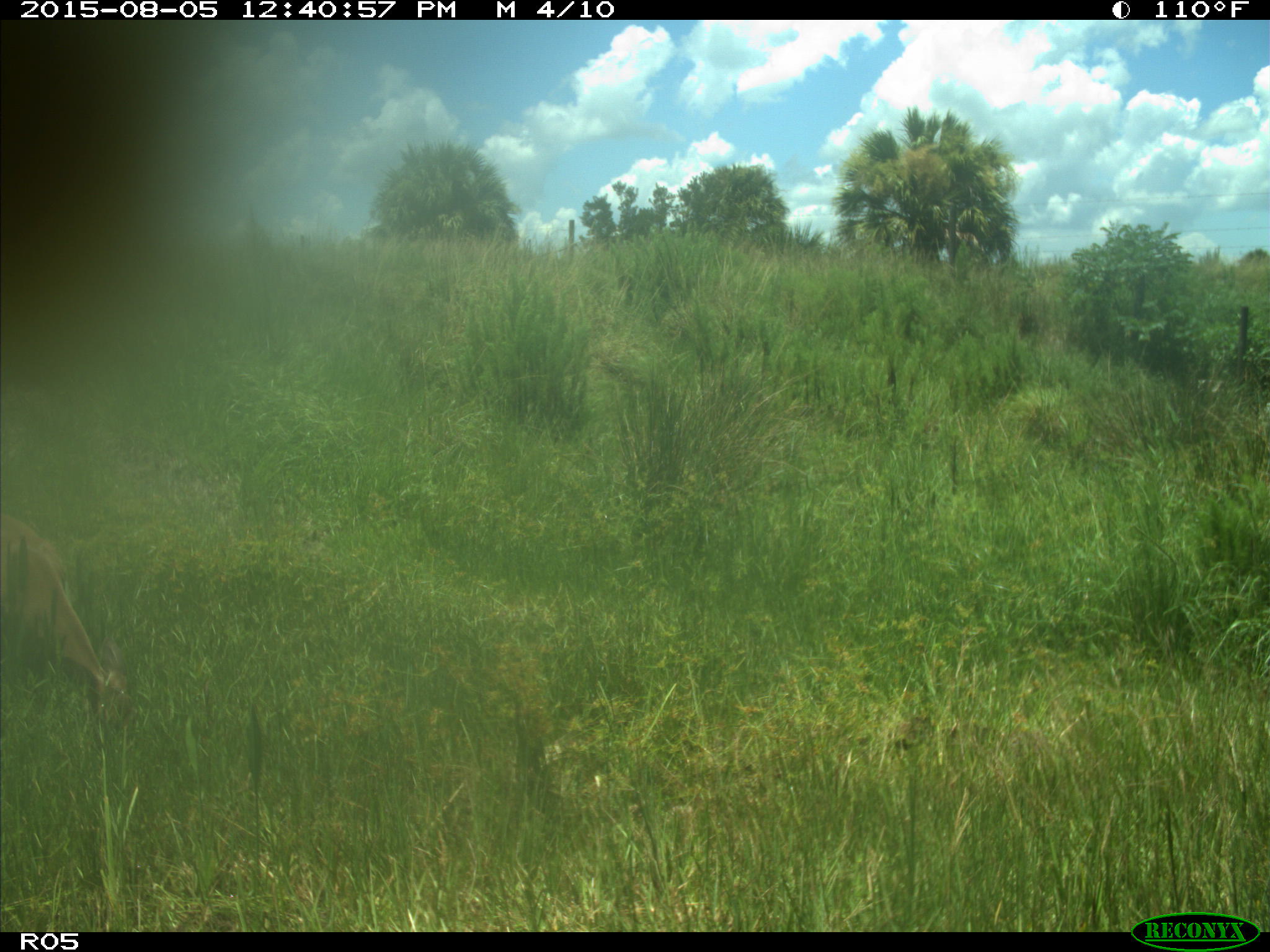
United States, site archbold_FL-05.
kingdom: Animalia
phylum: Chordata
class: Mammalia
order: Artiodactyla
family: Cervidae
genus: Odocoileus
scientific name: Odocoileus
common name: deer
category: unidentified deer